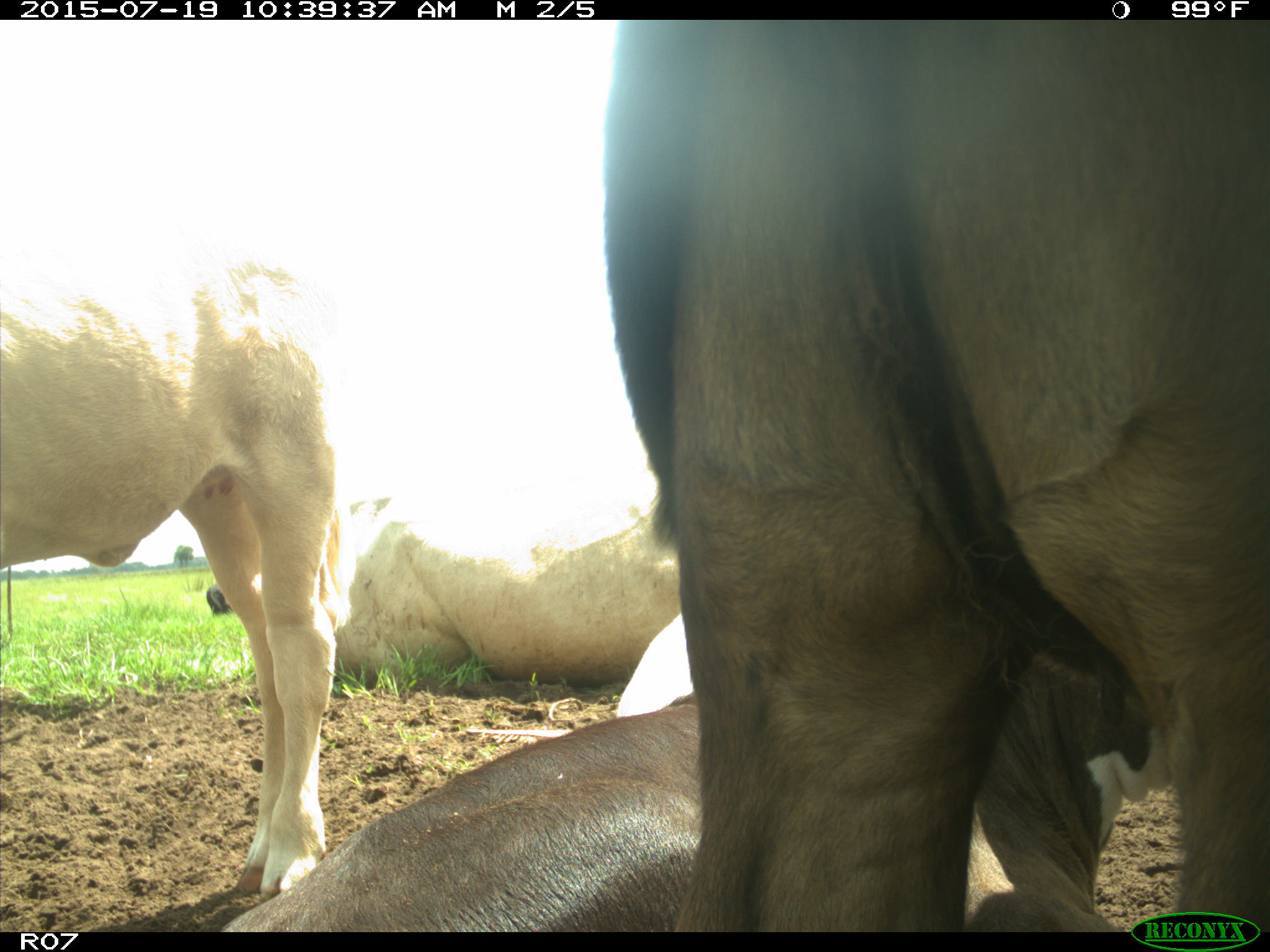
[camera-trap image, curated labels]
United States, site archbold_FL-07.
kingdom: Animalia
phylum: Chordata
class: Mammalia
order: Artiodactyla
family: Bovidae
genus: Bos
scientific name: Bos taurus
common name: domestic cow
Bos taurus (domestic cow).